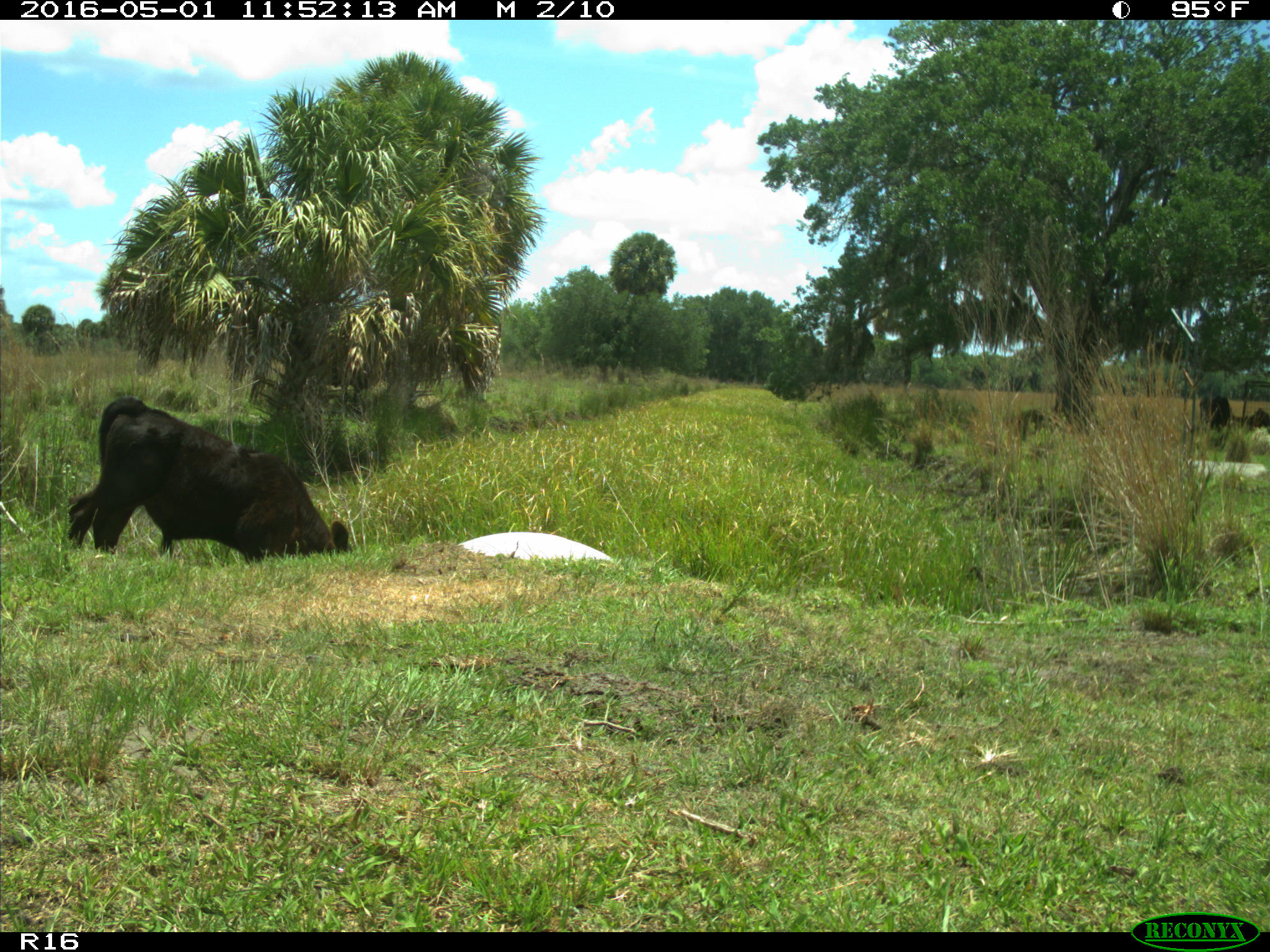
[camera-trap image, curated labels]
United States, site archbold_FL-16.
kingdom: Animalia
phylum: Chordata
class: Mammalia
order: Artiodactyla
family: Bovidae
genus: Bos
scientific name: Bos taurus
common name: domestic cow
Bos taurus (domestic cow).